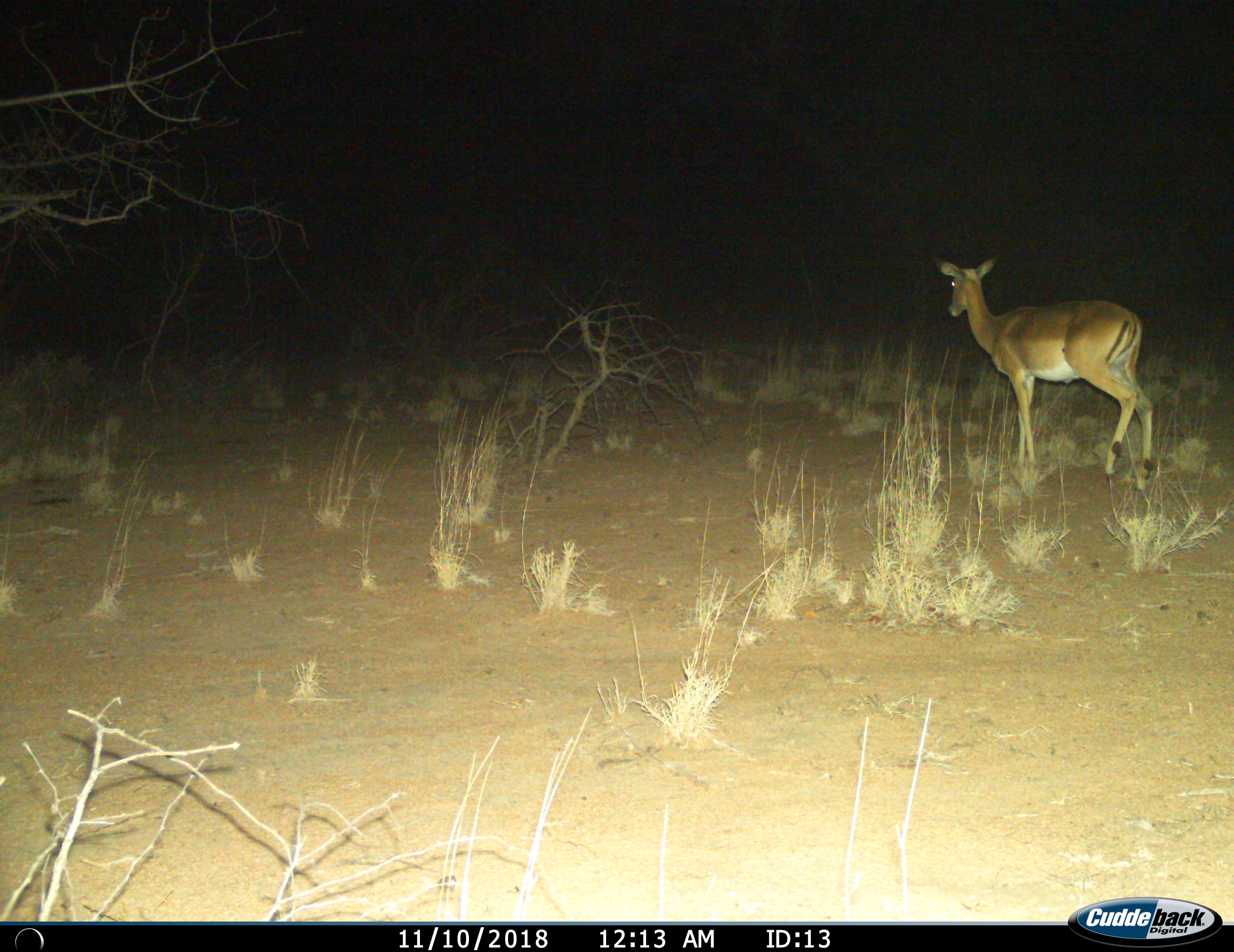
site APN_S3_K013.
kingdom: Animalia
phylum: Chordata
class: Mammalia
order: Artiodactyla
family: Bovidae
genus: Aepyceros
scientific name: Aepyceros melampus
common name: impala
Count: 1.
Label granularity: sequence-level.